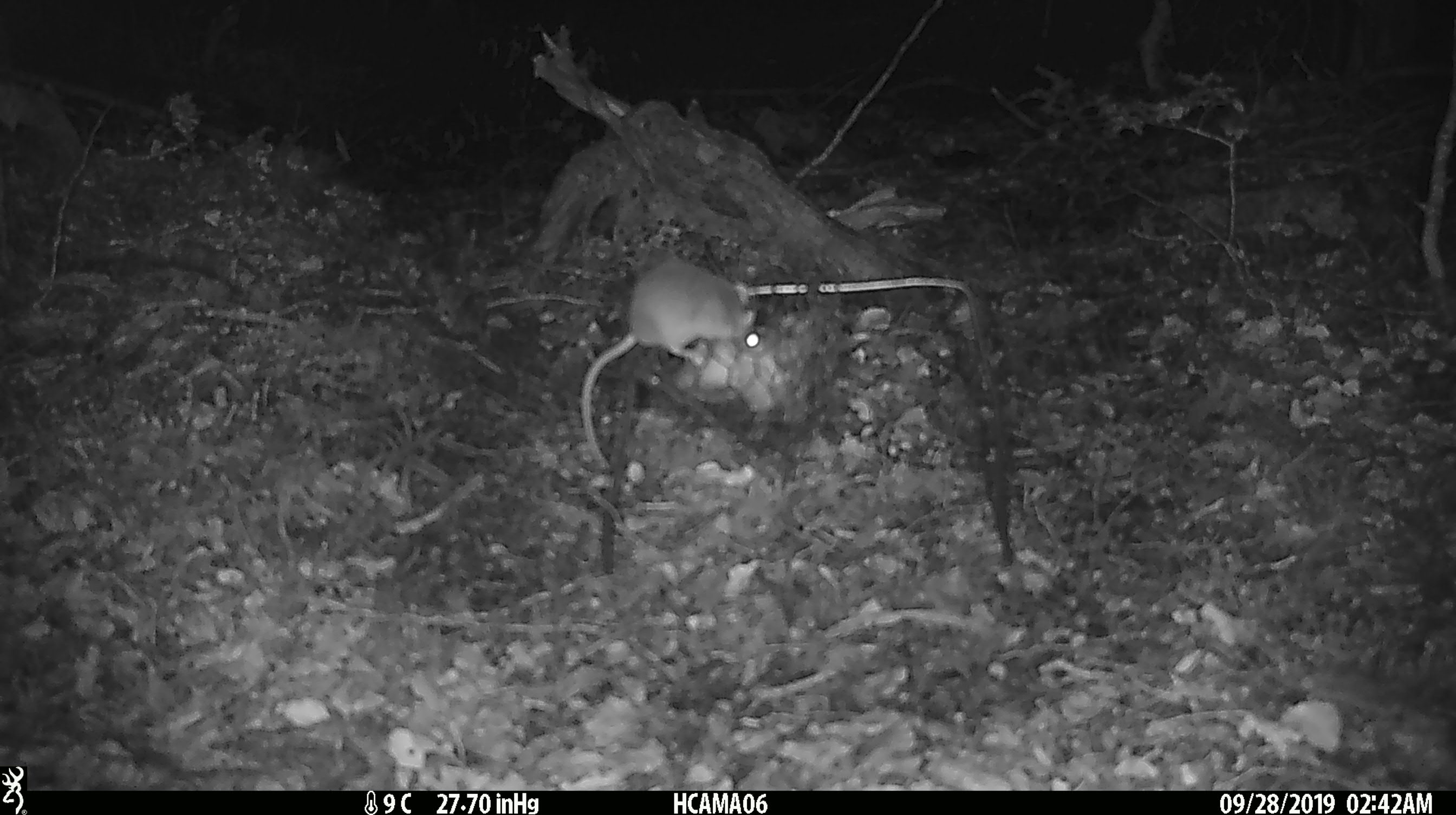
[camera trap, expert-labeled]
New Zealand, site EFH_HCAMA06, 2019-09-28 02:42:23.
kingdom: Animalia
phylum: Chordata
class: Mammalia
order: Rodentia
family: Muridae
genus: Mus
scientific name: Mus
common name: mouse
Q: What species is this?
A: Mouse (Mus).